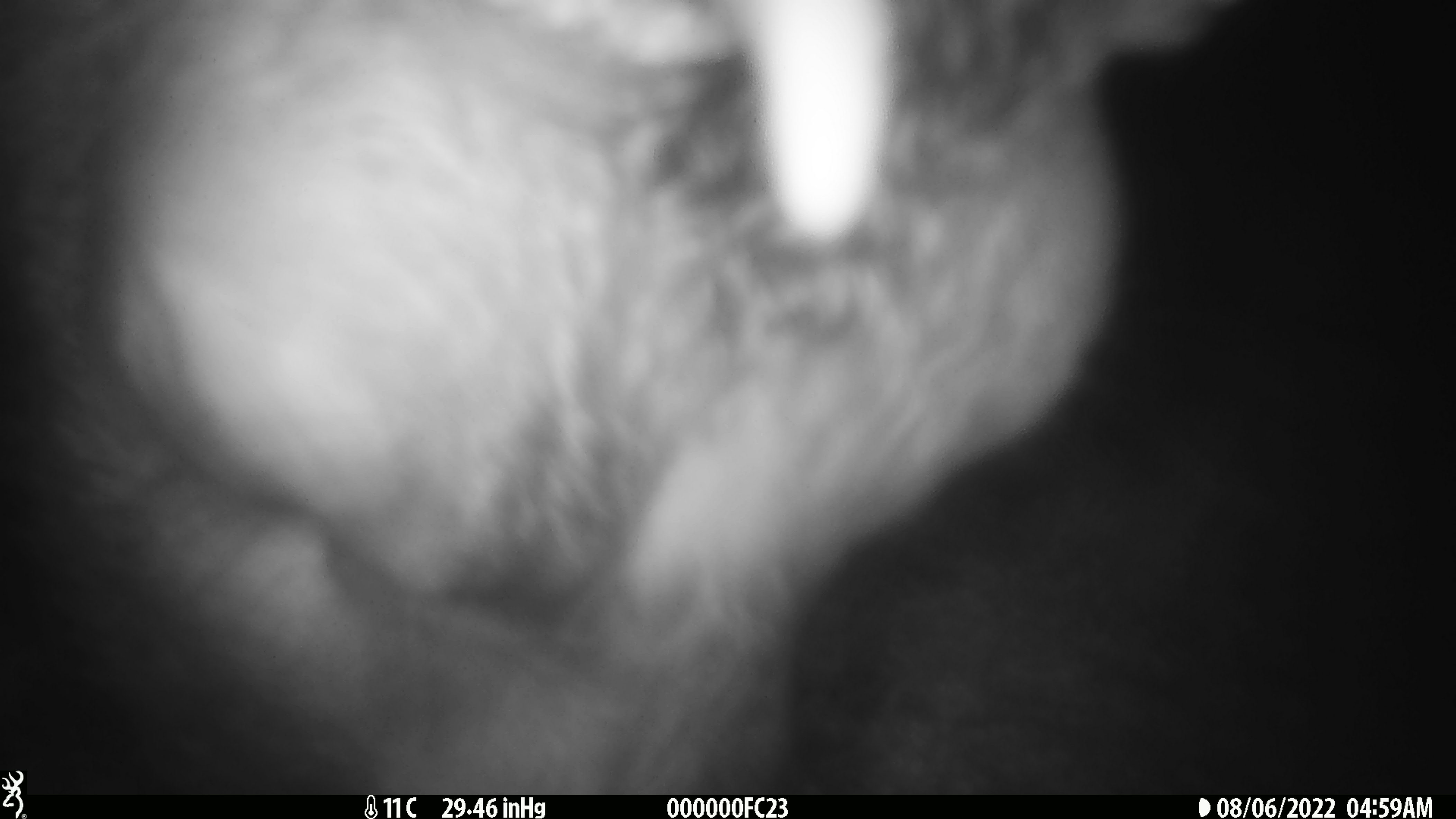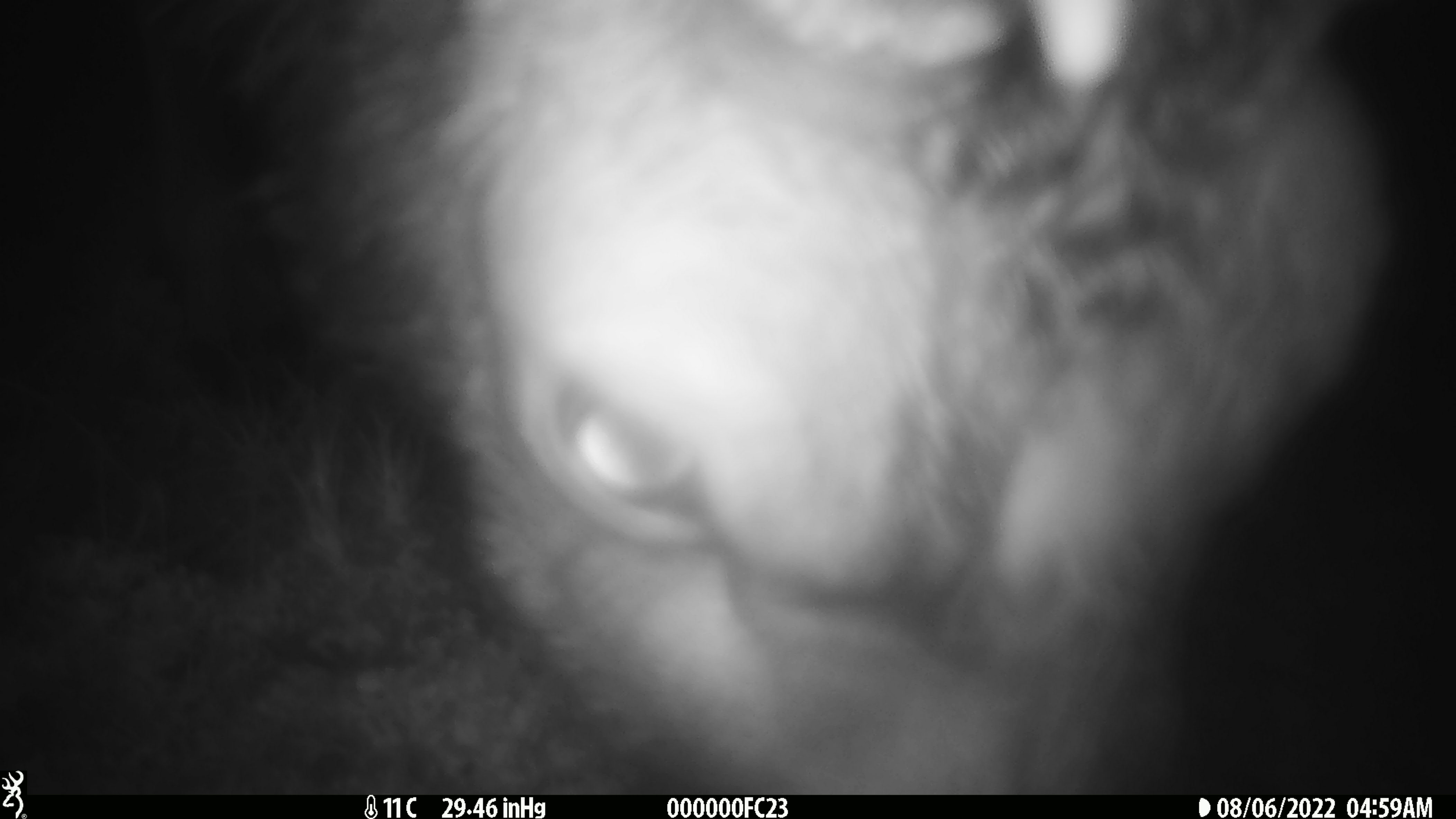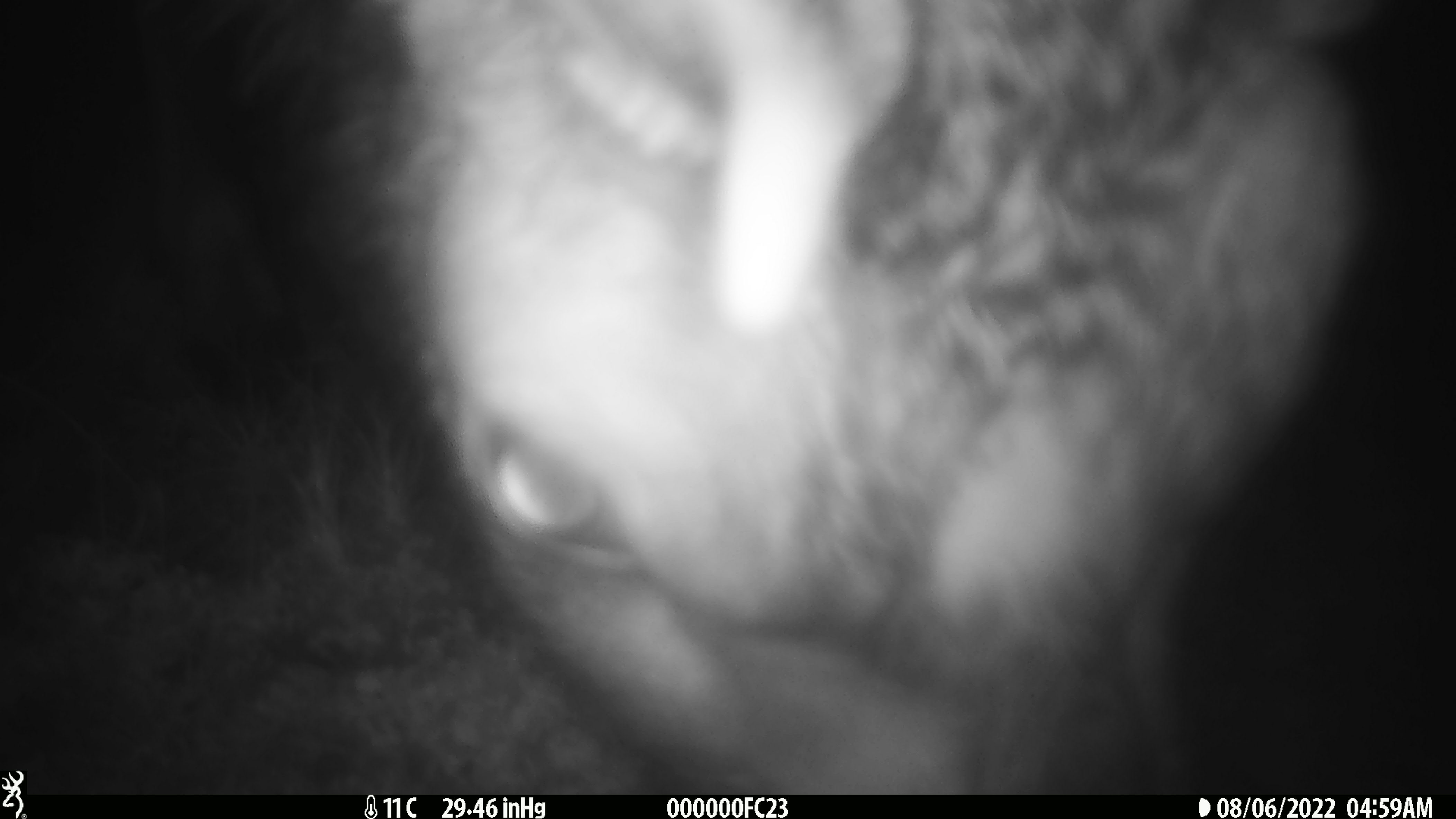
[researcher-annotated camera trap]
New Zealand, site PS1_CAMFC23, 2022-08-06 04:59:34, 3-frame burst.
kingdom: Animalia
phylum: Chordata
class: Mammalia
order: Artiodactyla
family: Cervidae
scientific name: Cervidae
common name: deer